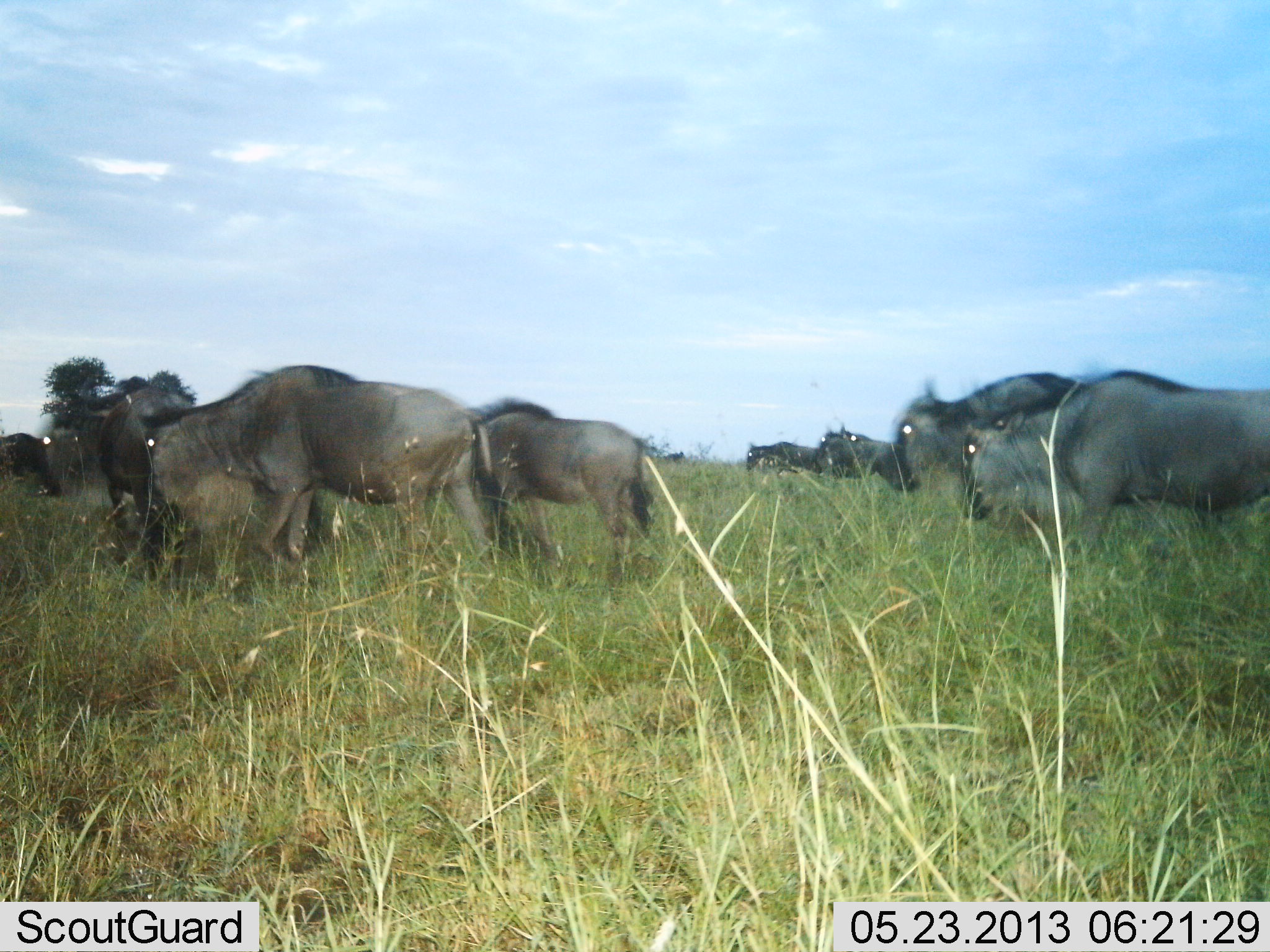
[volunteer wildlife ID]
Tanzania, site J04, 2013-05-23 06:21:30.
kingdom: Animalia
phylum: Chordata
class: Mammalia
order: Artiodactyla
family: Bovidae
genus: Connochaetes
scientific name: Connochaetes taurinus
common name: blue wildebeest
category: wildebeest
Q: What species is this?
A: Wildebeest (blue wildebeest) (Connochaetes taurinus).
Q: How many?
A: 10.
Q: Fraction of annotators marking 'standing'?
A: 57%.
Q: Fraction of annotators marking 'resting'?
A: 0%.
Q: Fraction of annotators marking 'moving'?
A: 52%.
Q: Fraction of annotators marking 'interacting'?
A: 4%.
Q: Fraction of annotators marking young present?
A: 0%.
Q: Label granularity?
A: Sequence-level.